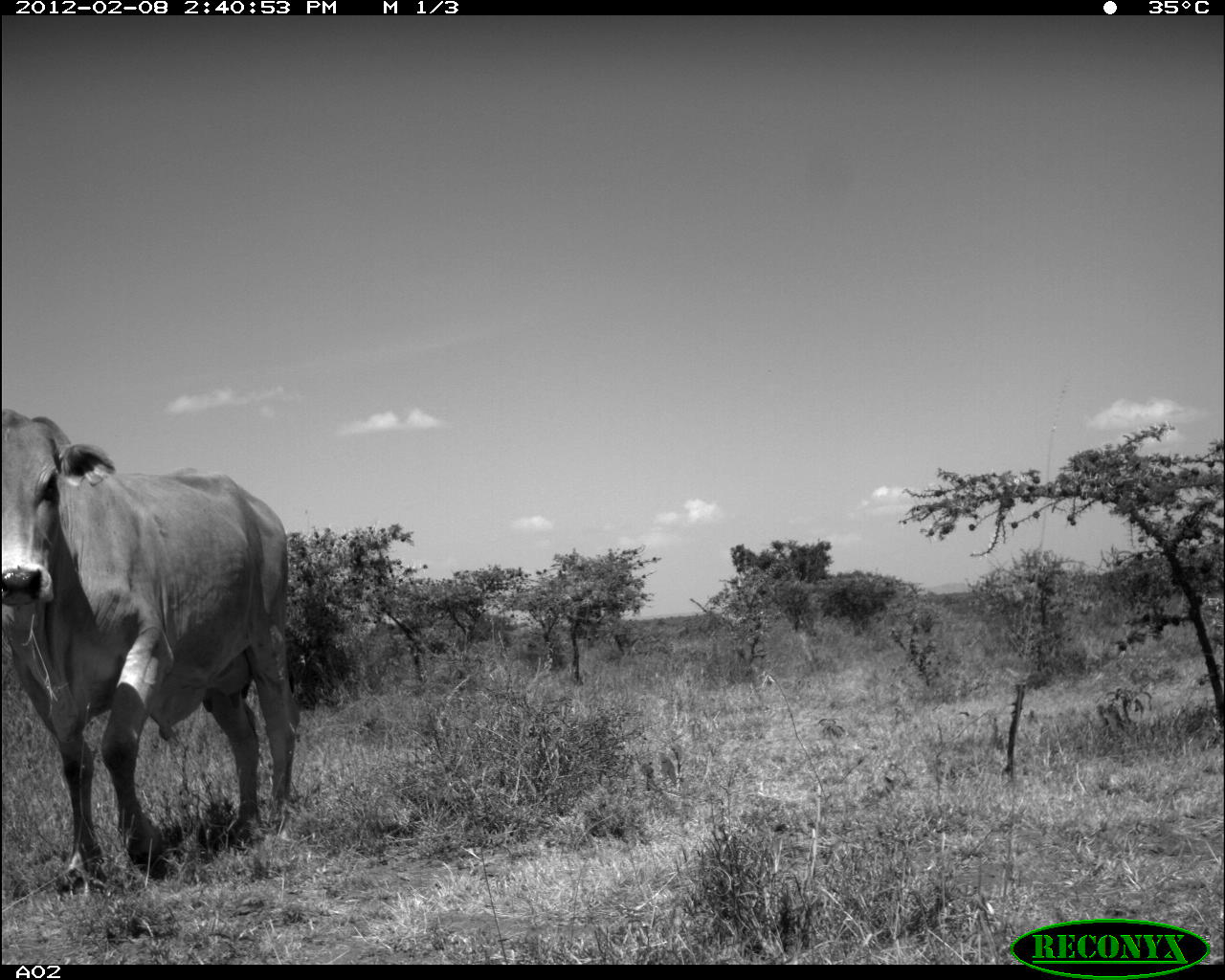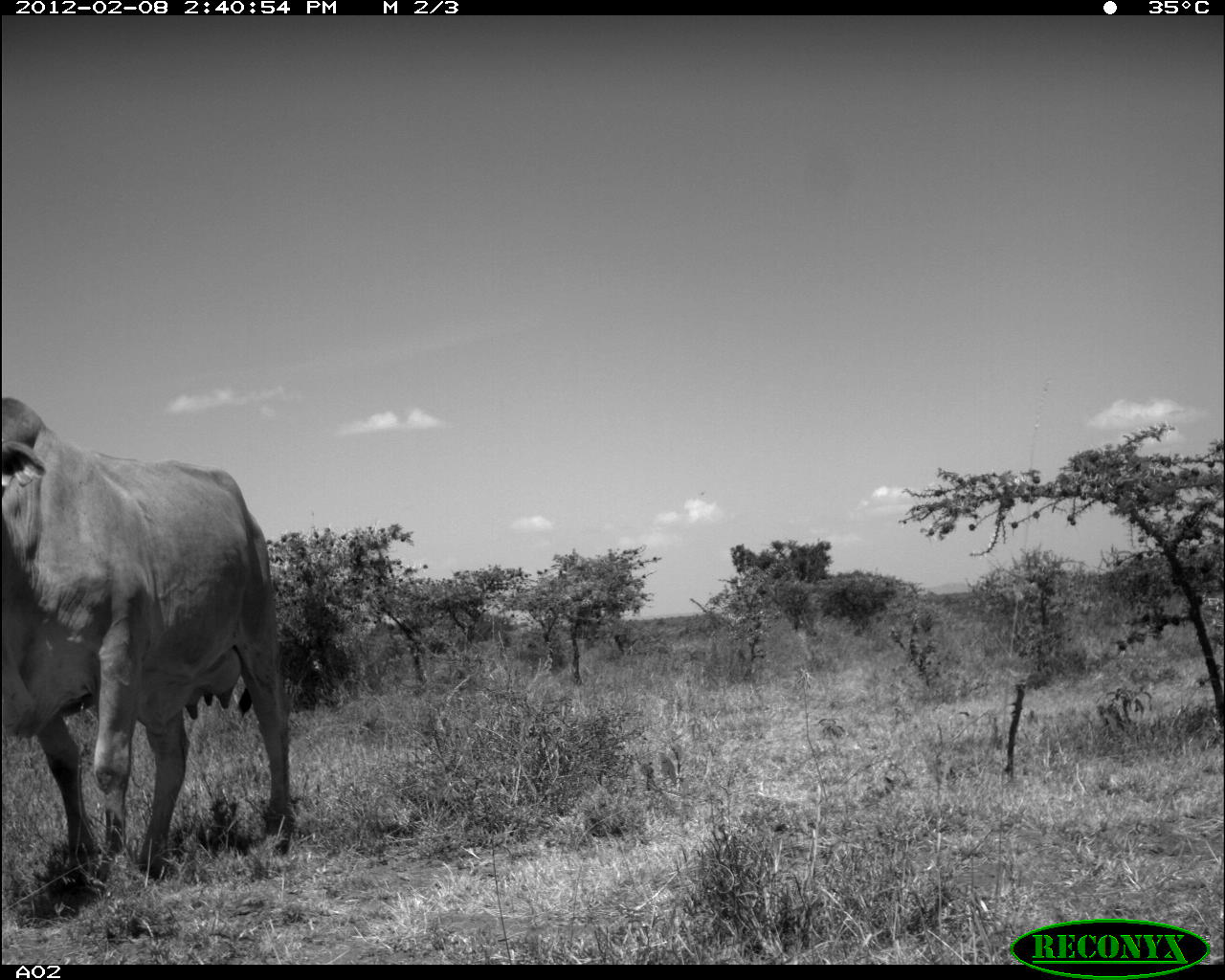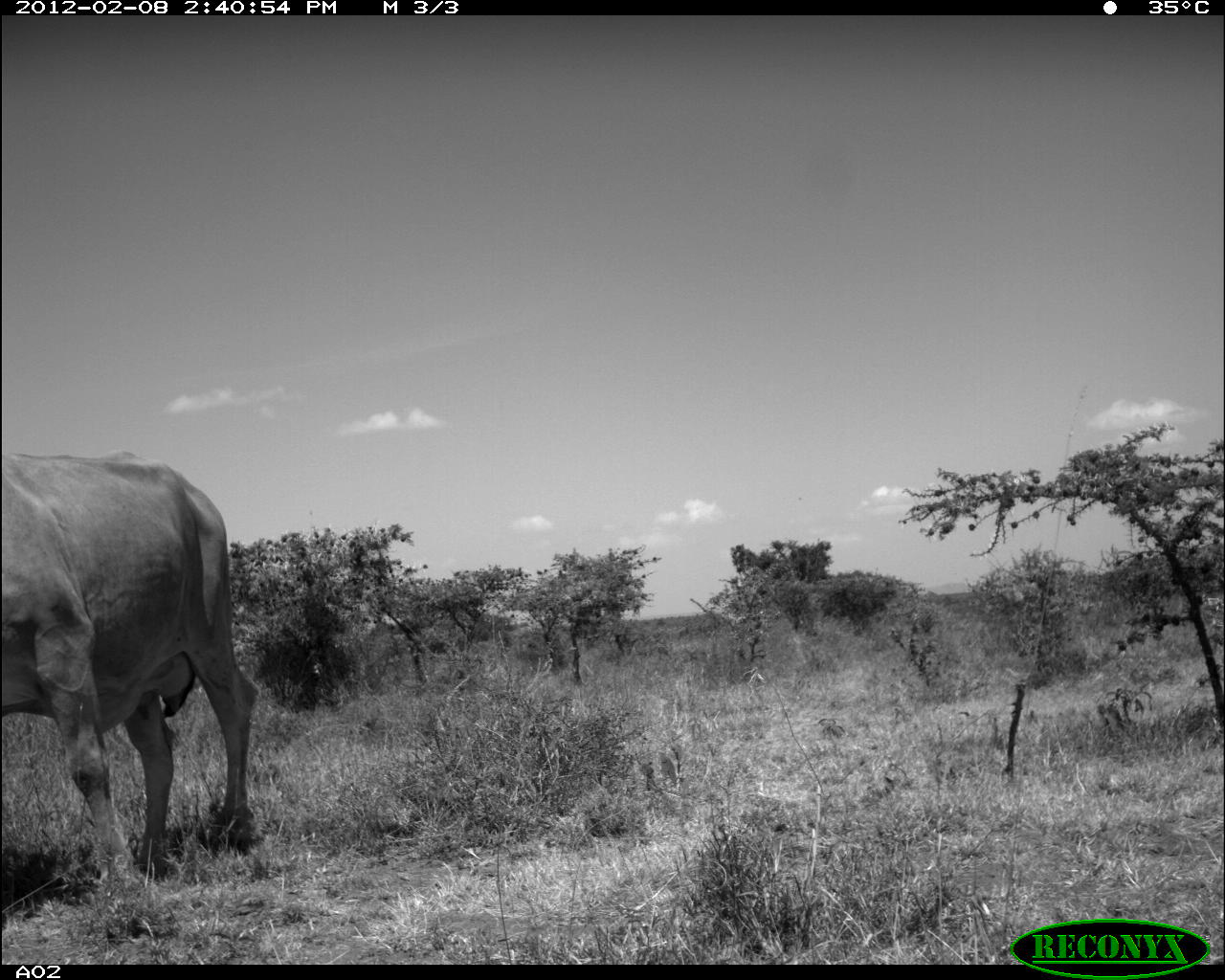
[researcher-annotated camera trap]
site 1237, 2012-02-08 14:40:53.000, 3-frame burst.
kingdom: Animalia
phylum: Chordata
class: Mammalia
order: Artiodactyla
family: Bovidae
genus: Bos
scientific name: Bos taurus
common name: domestic cattle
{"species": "Bos taurus (domestic cattle)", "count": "1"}